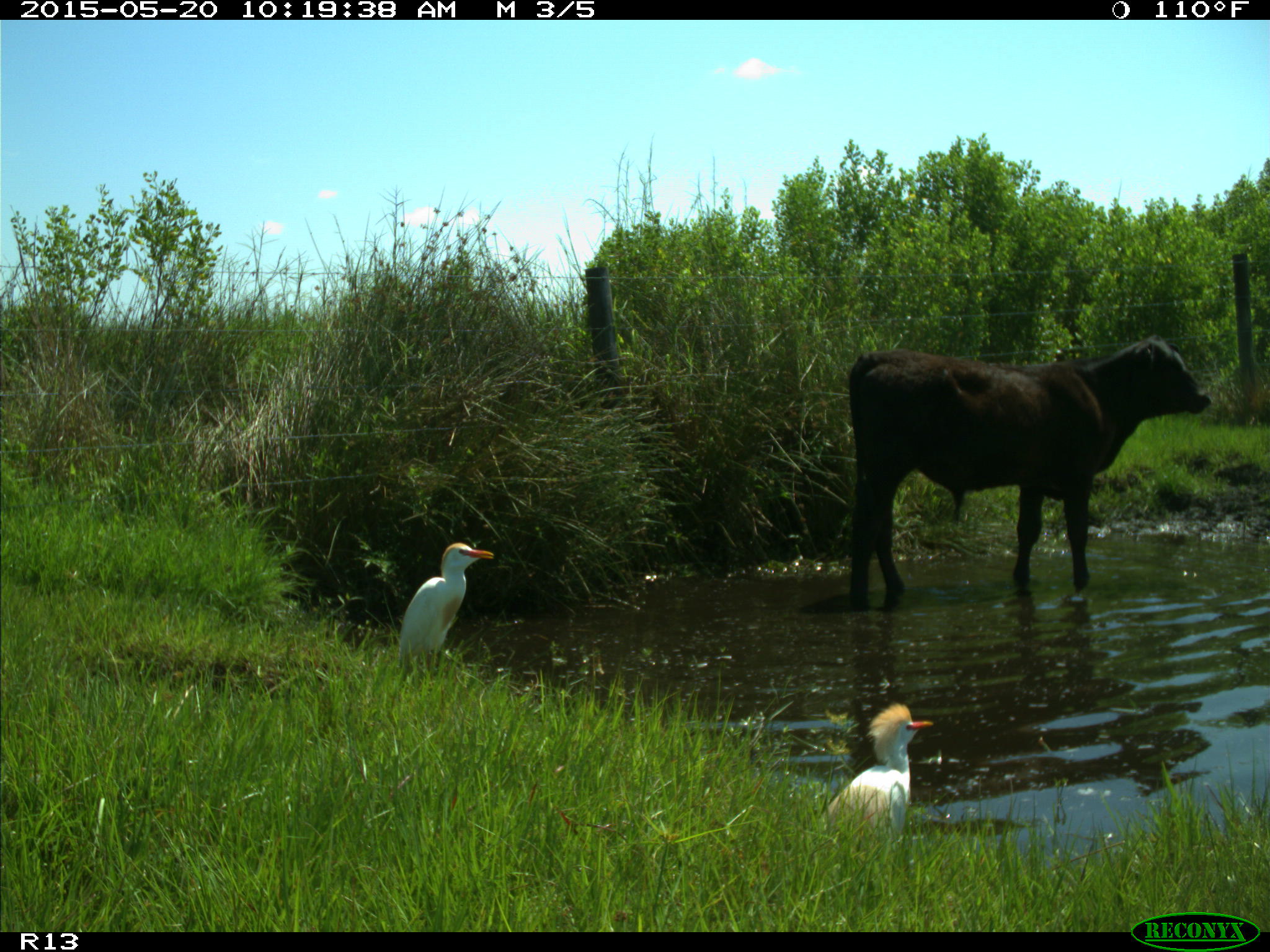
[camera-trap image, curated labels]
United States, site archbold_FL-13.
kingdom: Animalia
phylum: Chordata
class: Mammalia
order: Artiodactyla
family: Bovidae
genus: Bos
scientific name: Bos taurus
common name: domestic cow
Bos taurus (domestic cow).